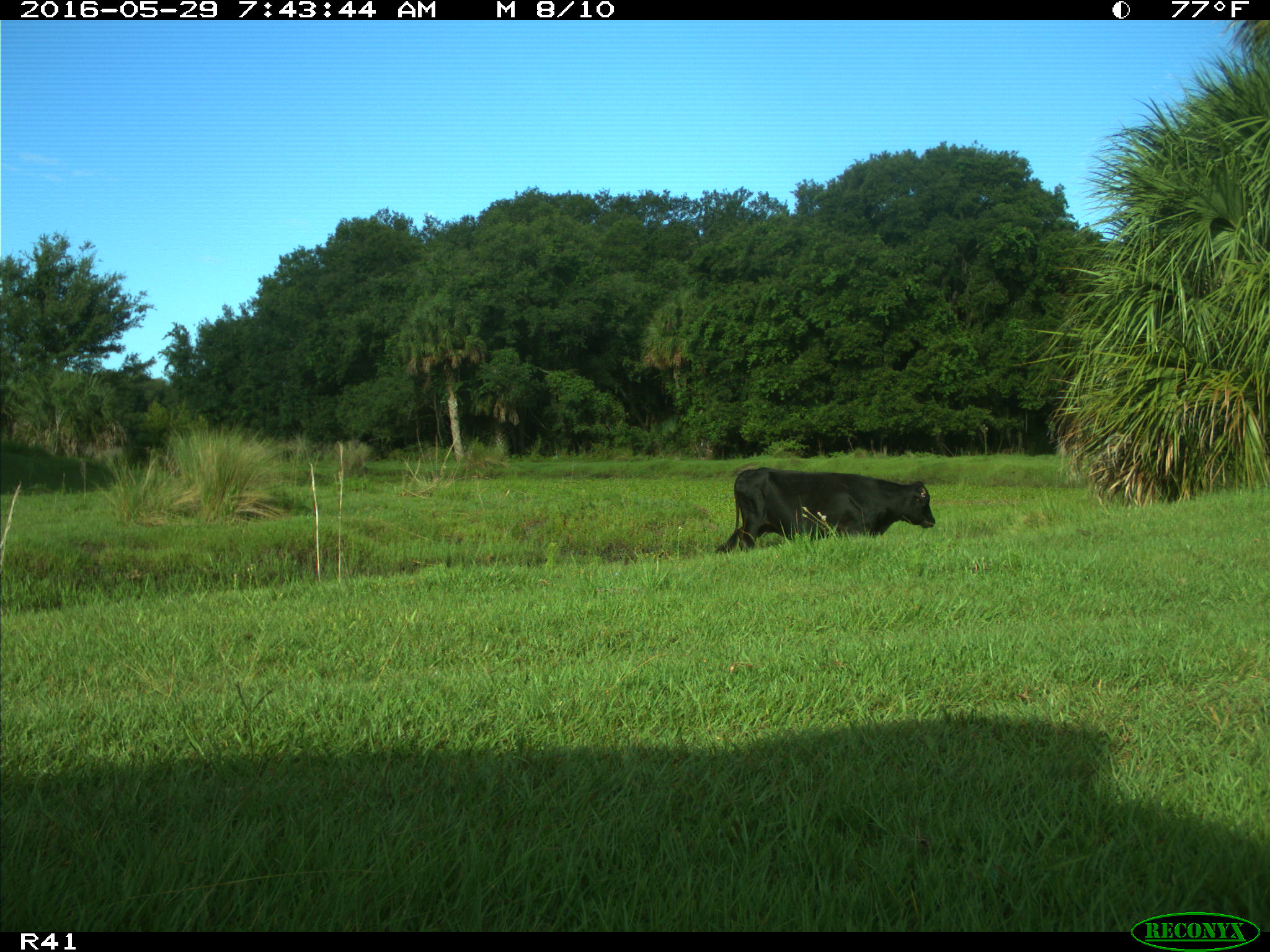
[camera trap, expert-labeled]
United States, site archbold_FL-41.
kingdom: Animalia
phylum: Chordata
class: Mammalia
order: Artiodactyla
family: Bovidae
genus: Bos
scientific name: Bos taurus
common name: domestic cow